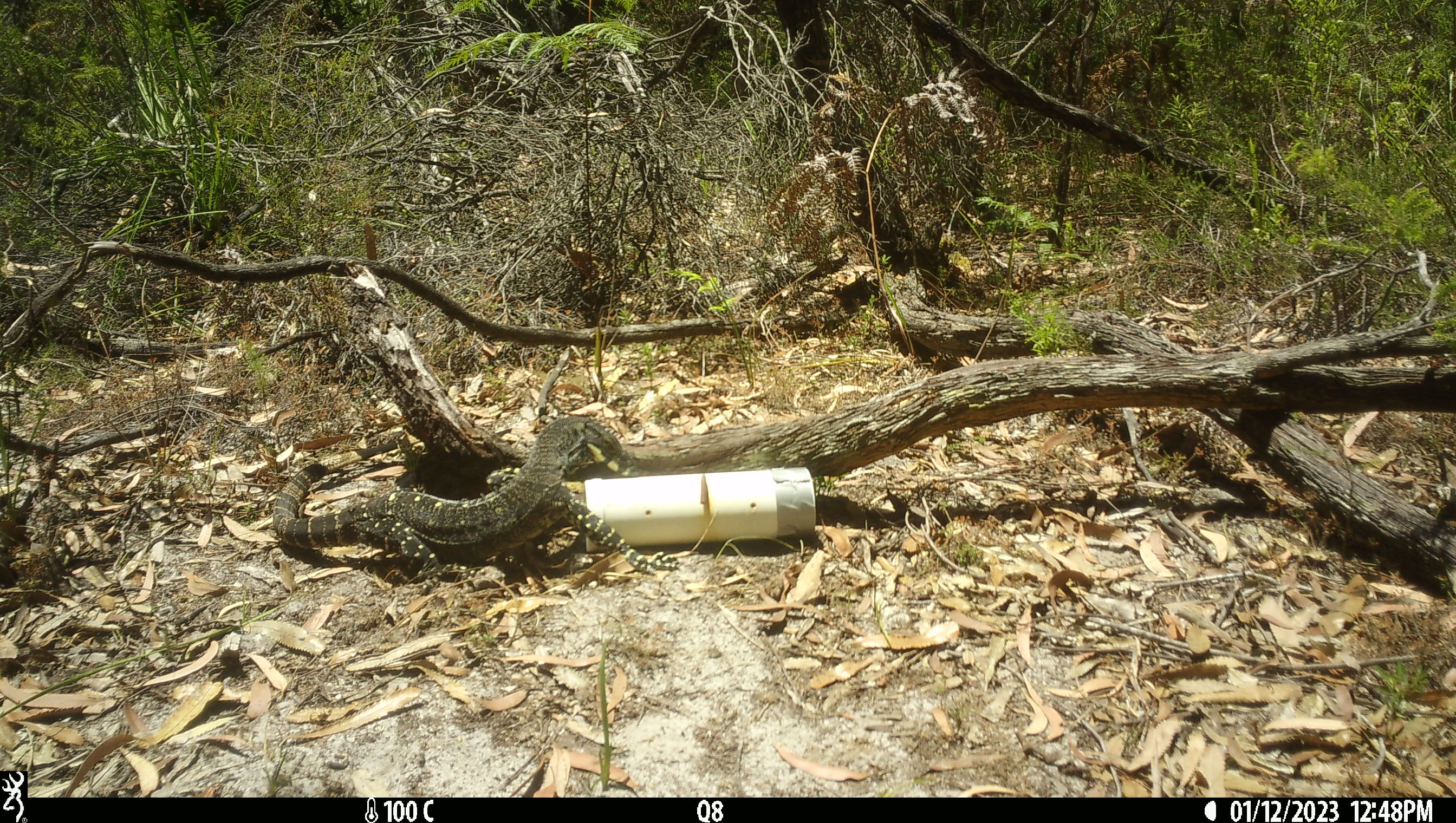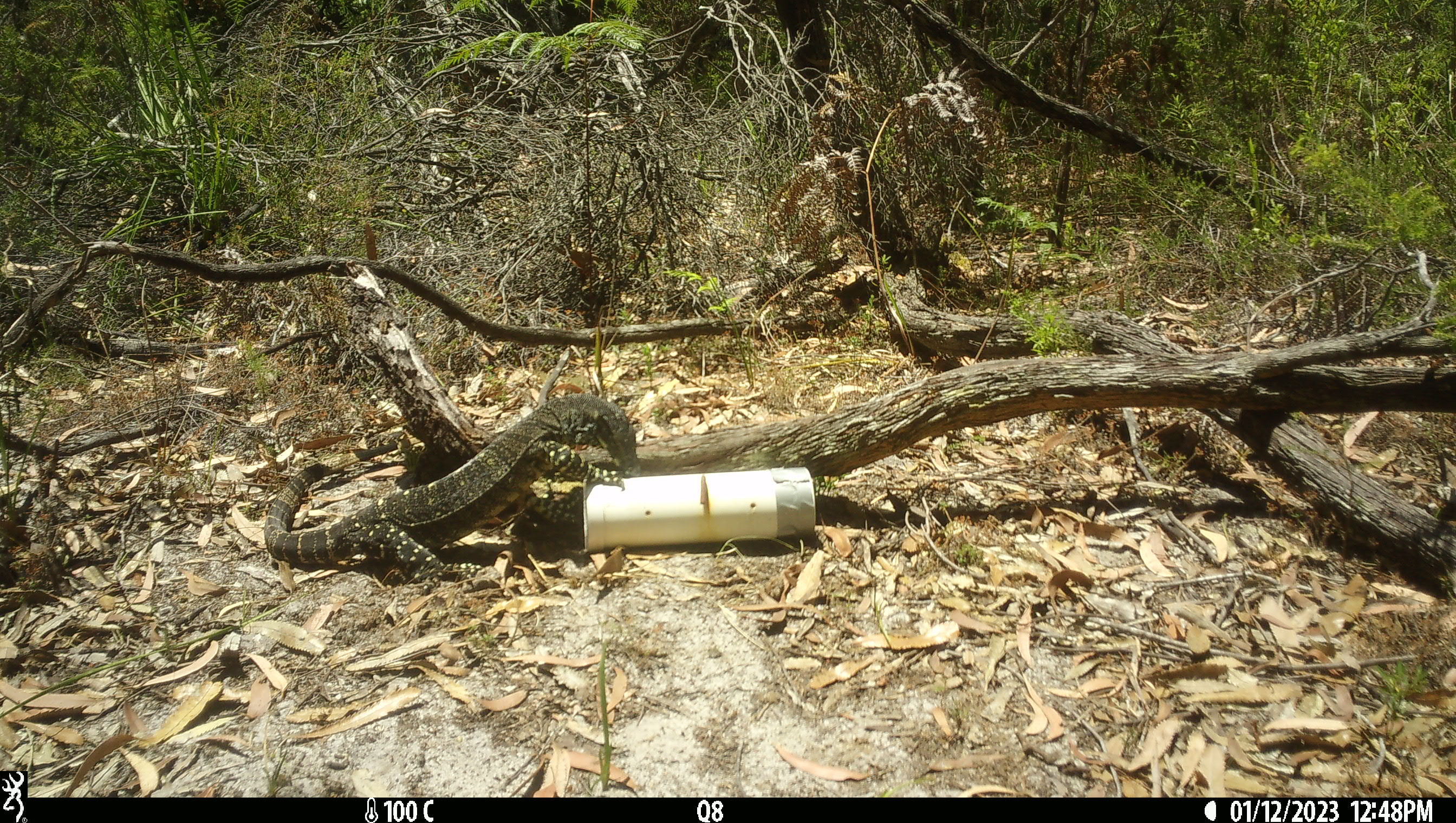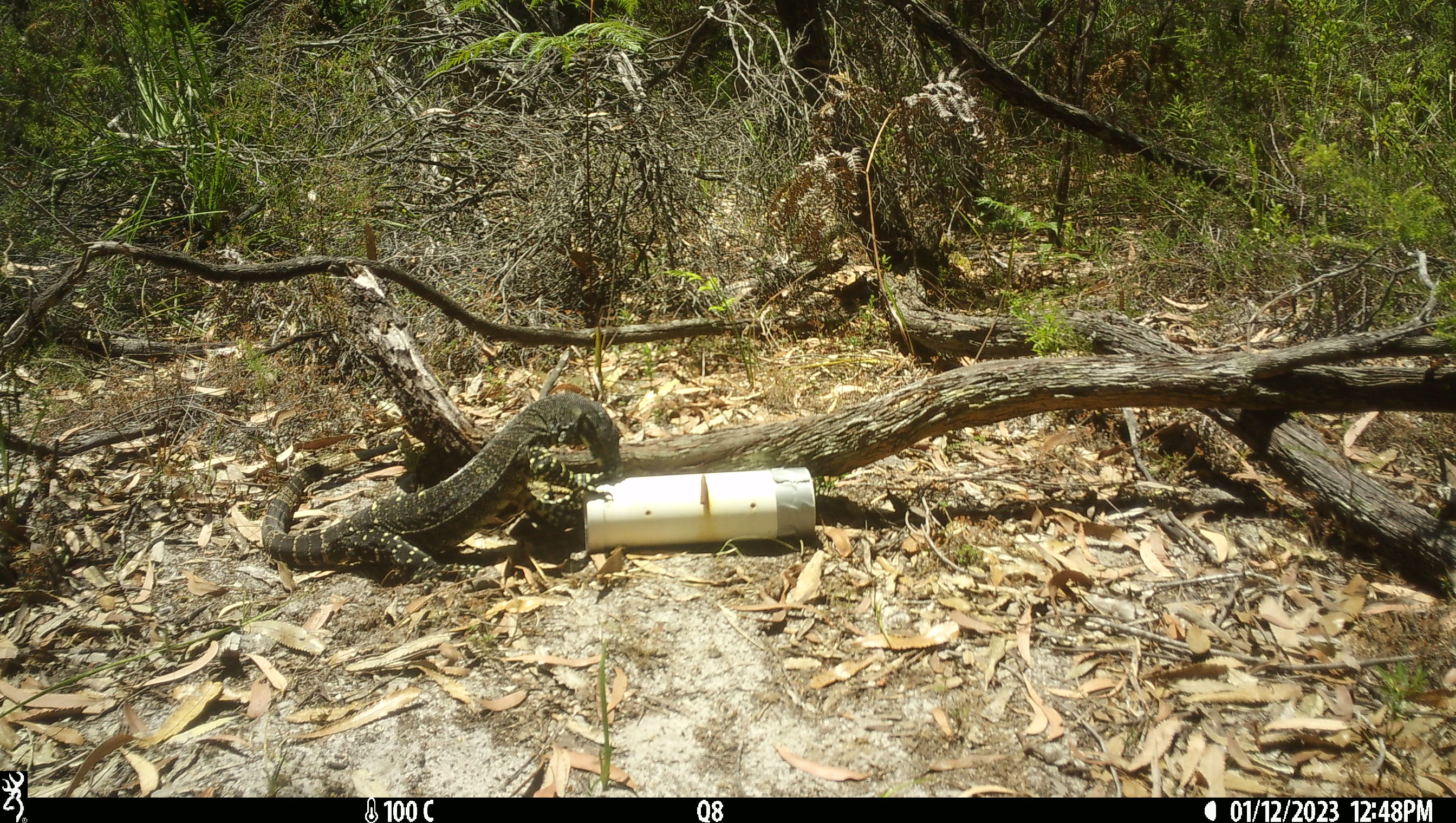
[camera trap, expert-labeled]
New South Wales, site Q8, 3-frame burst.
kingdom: Animalia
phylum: Chordata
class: Reptilia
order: Squamata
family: Varanidae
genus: Varanus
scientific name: Varanus varius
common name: lace monitor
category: goanna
Goanna (lace monitor) (Varanus varius).